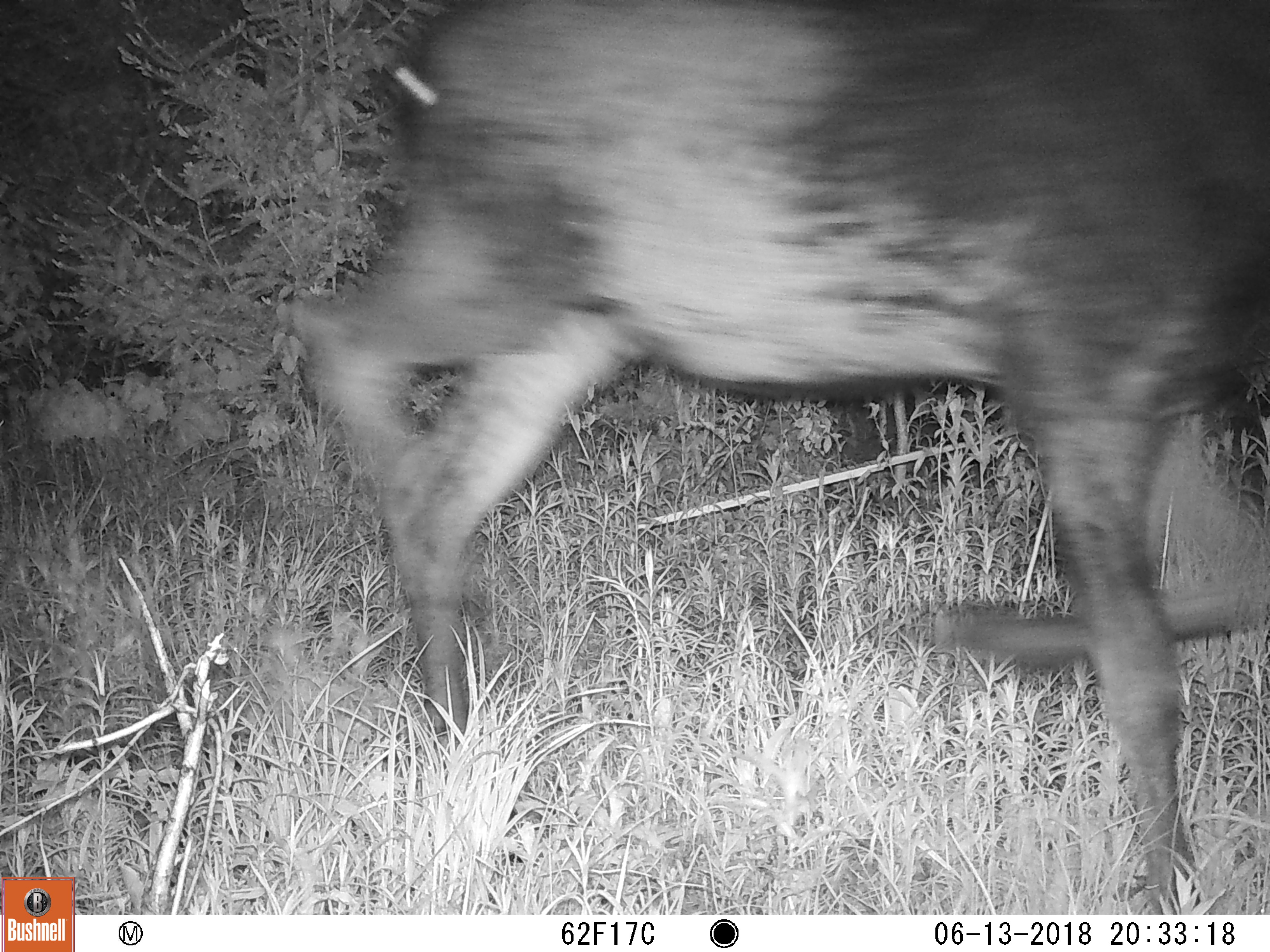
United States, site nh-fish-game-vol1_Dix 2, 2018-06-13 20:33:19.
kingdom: Animalia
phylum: Chordata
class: Mammalia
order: Artiodactyla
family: Cervidae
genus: Alces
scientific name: Alces alces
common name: moose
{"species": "moose (Alces alces)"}